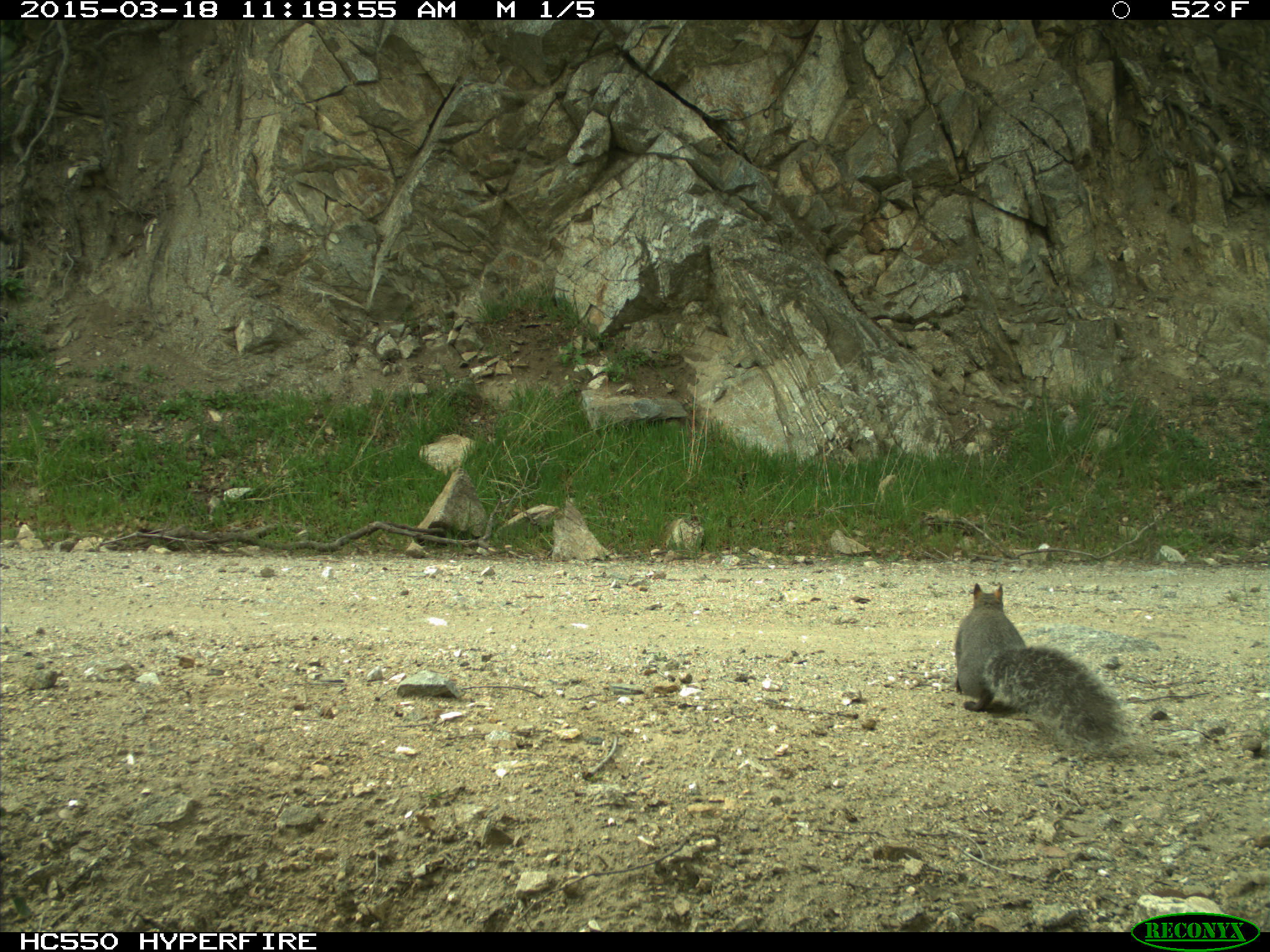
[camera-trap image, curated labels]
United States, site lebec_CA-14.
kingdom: Animalia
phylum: Chordata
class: Mammalia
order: Rodentia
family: Sciuridae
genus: Sciurus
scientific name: Sciurus carolinensis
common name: eastern gray squirrel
Sciurus carolinensis (eastern gray squirrel).